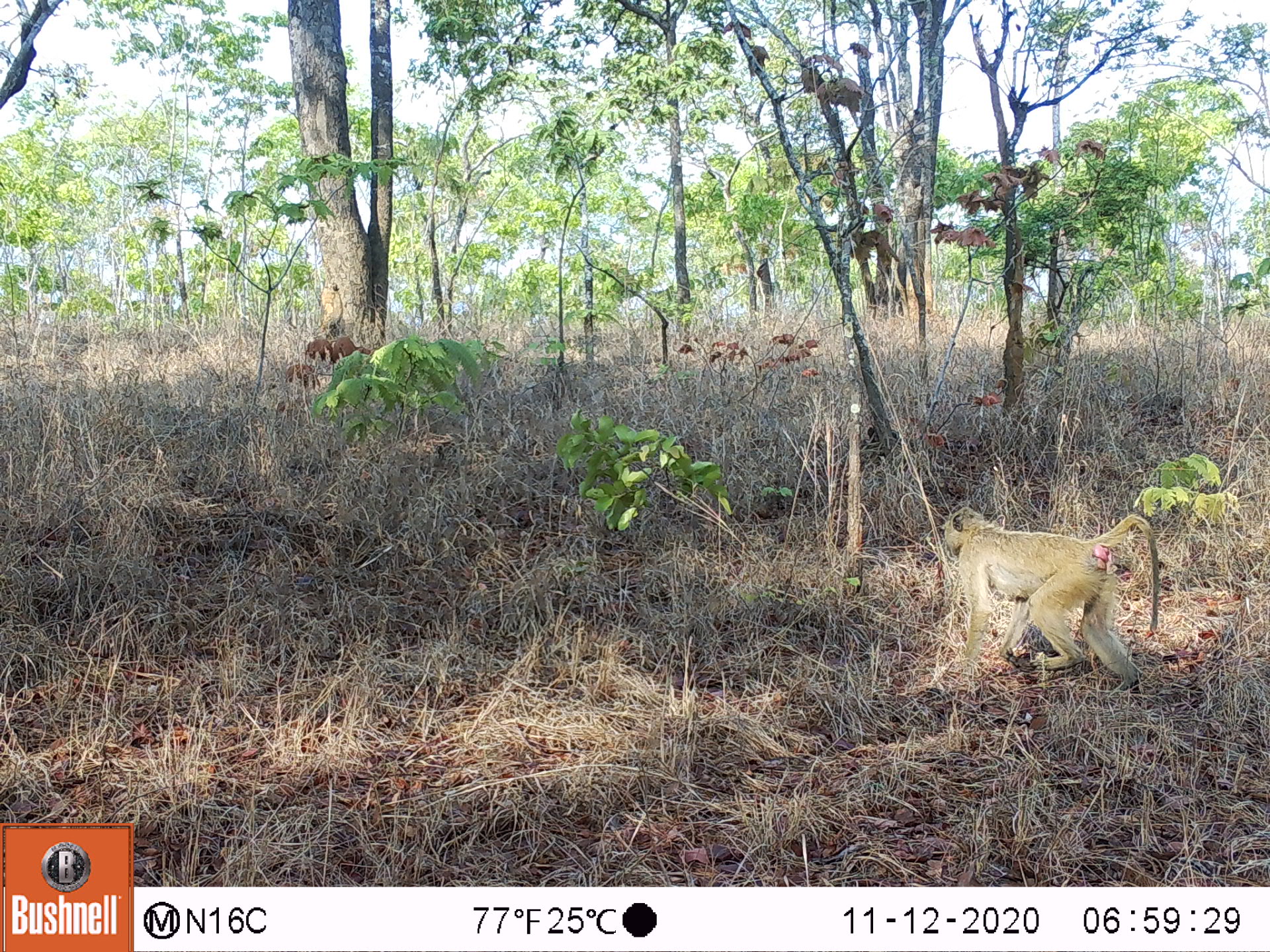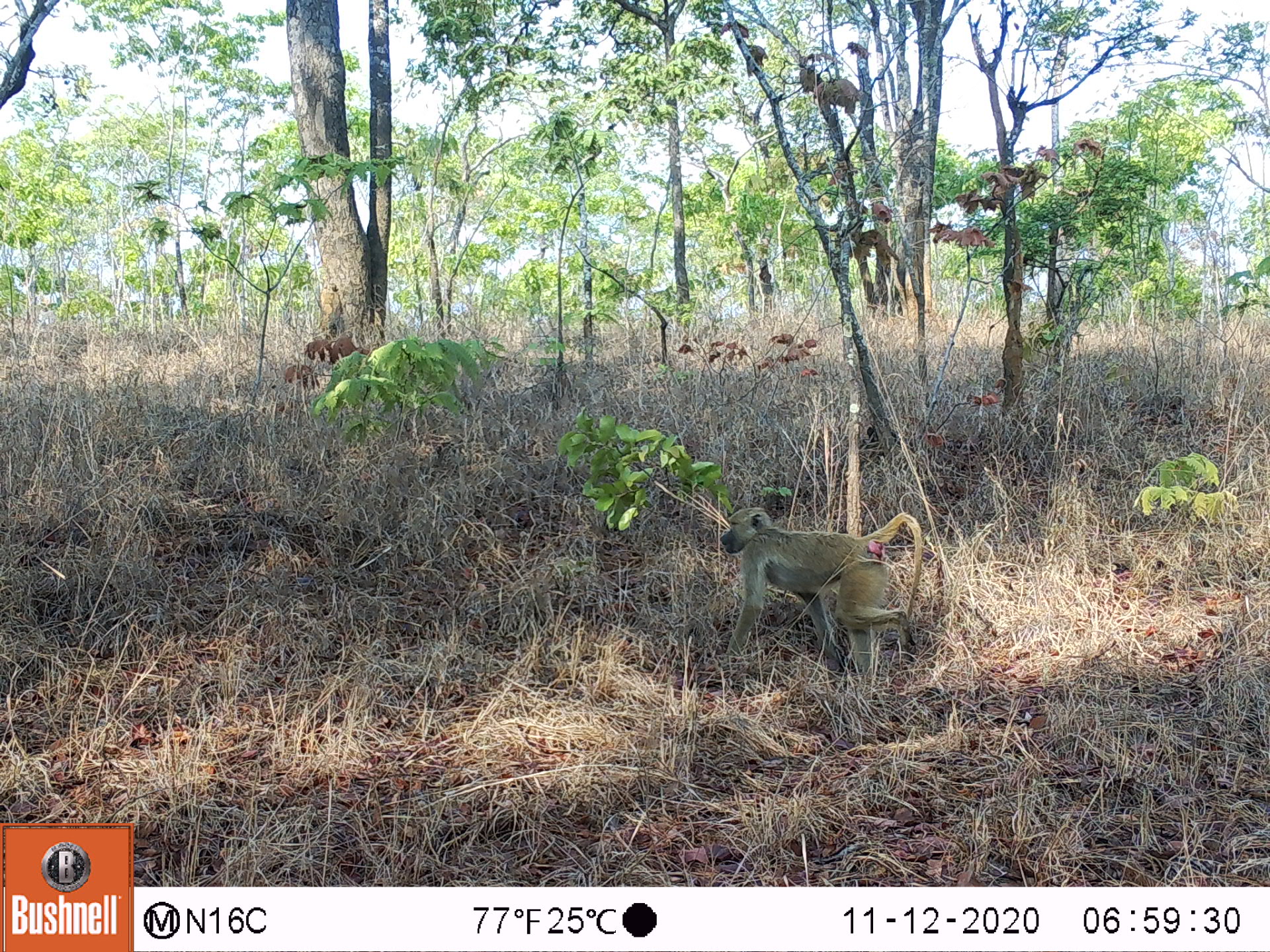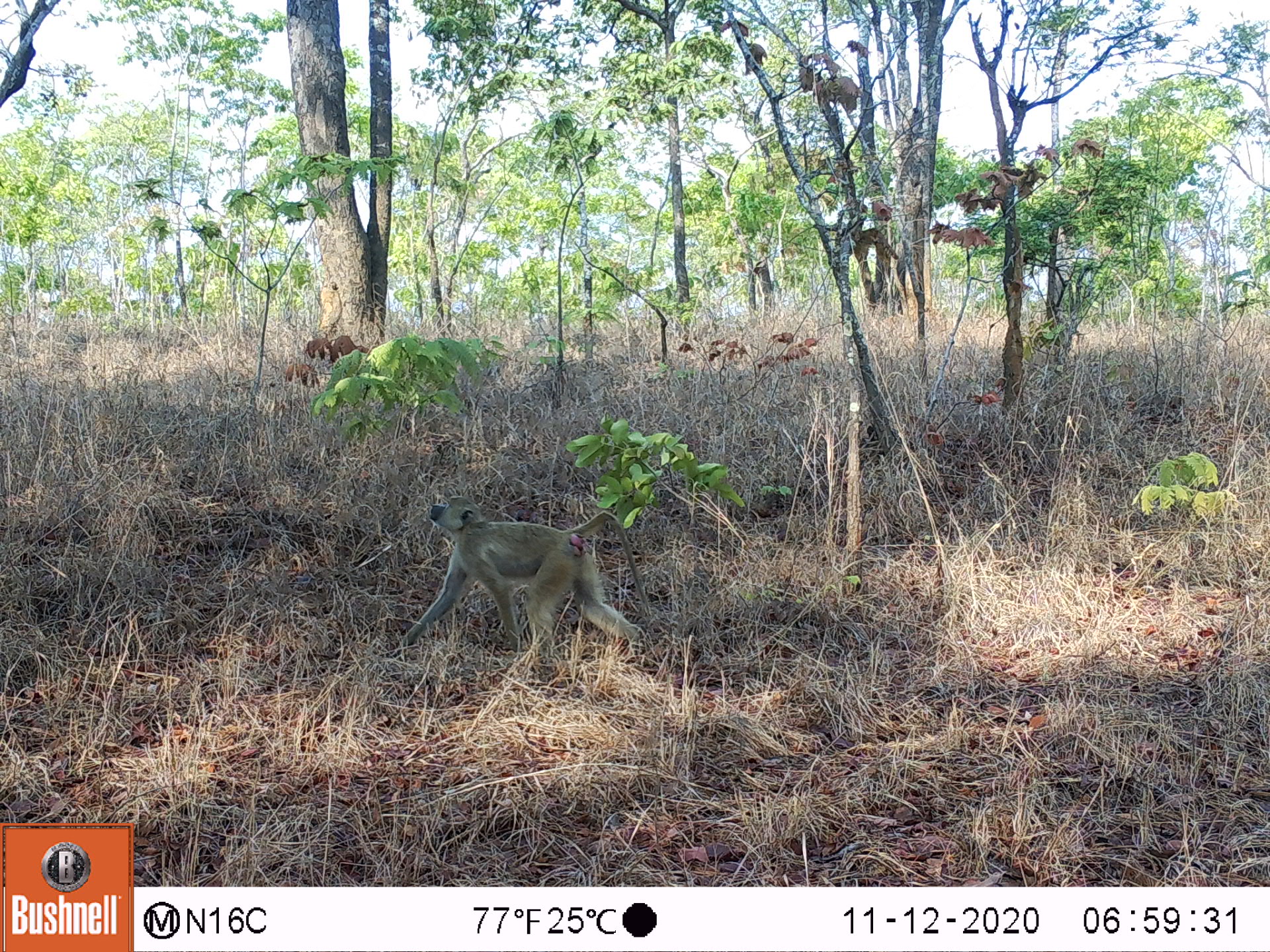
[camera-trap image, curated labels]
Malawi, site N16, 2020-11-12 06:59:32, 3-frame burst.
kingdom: Animalia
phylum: Chordata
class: Mammalia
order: Primates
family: Cercopithecidae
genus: Papio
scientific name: Papio cynocephalus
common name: yellow baboon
Yellow baboon (Papio cynocephalus), count 1.